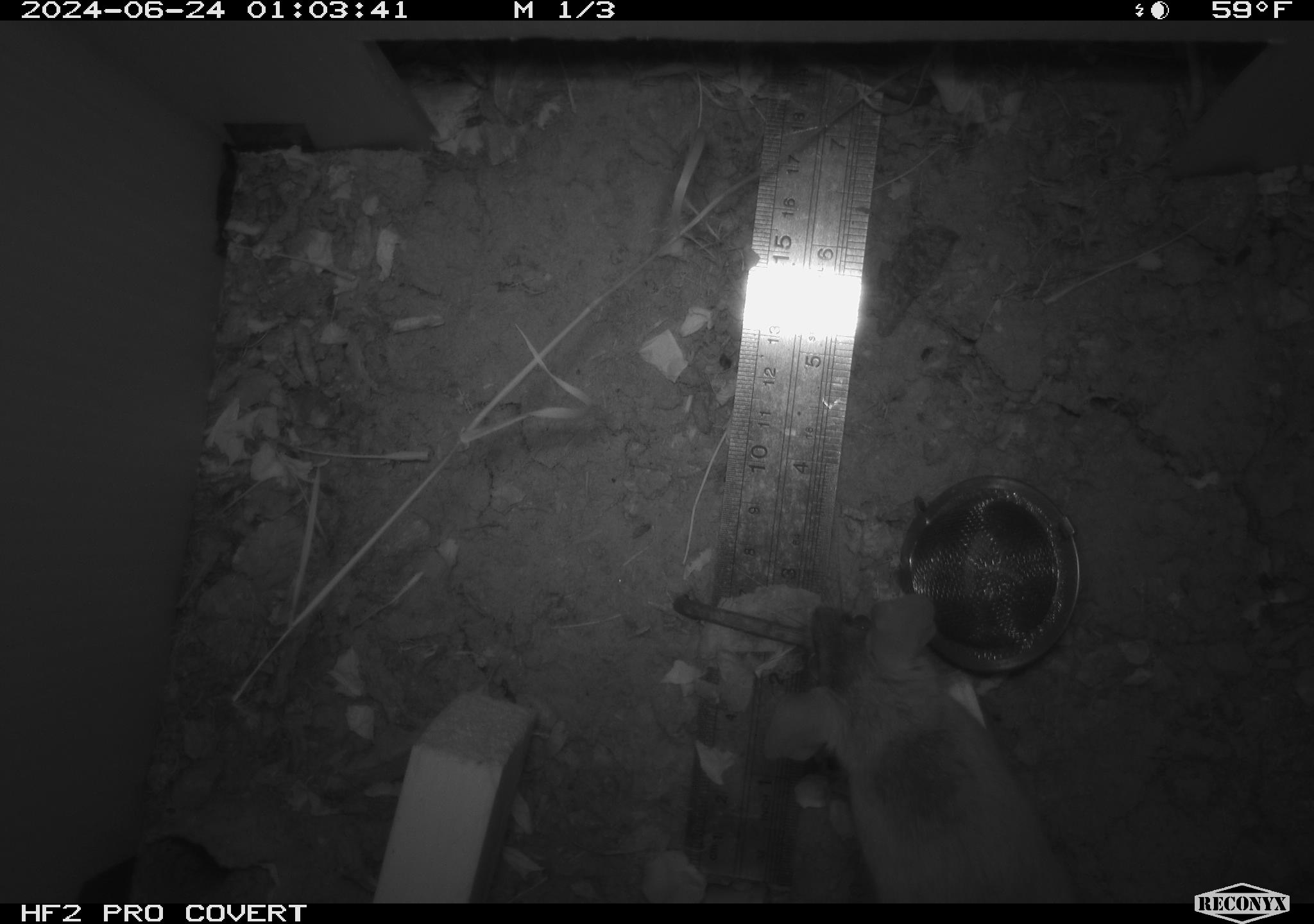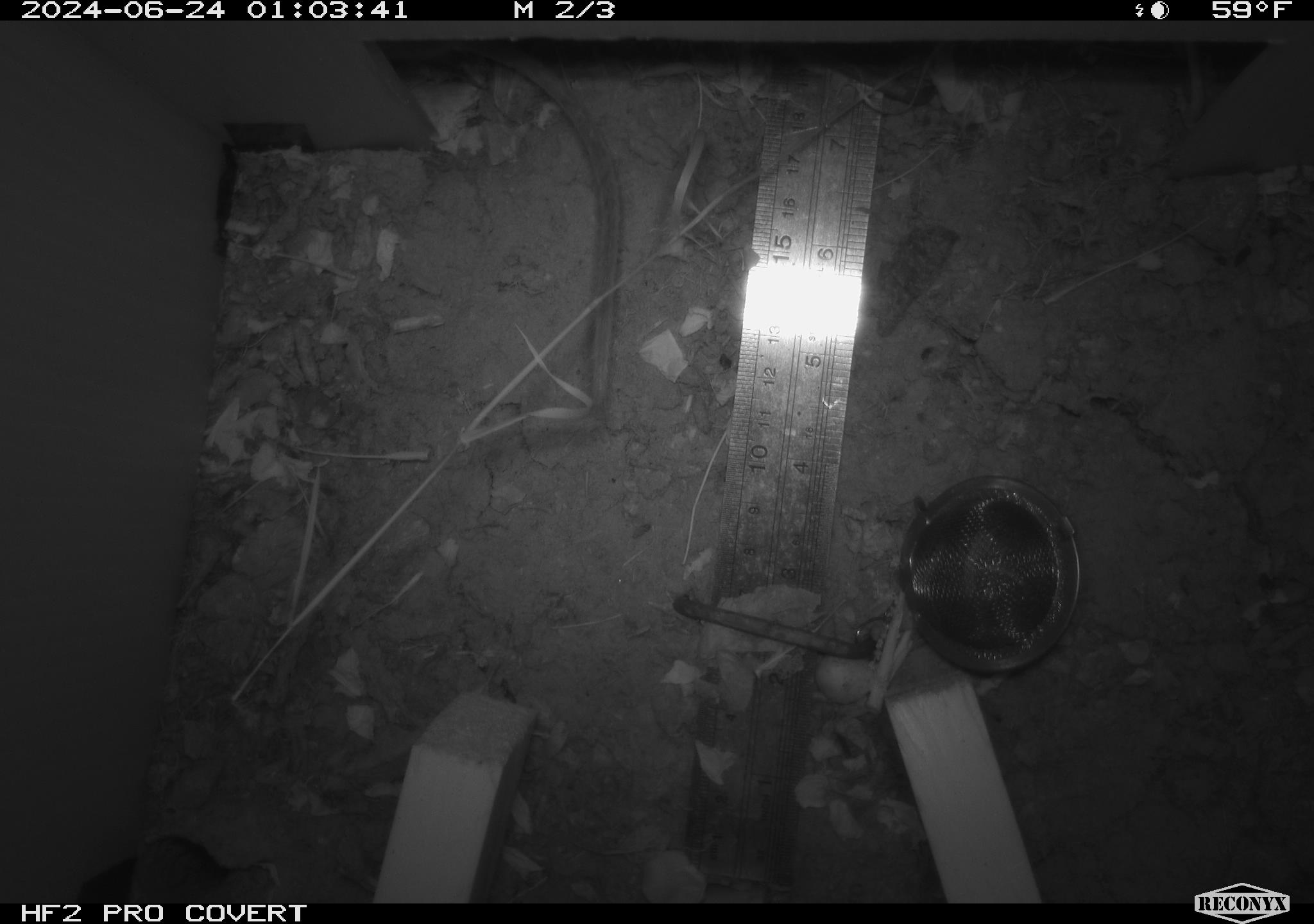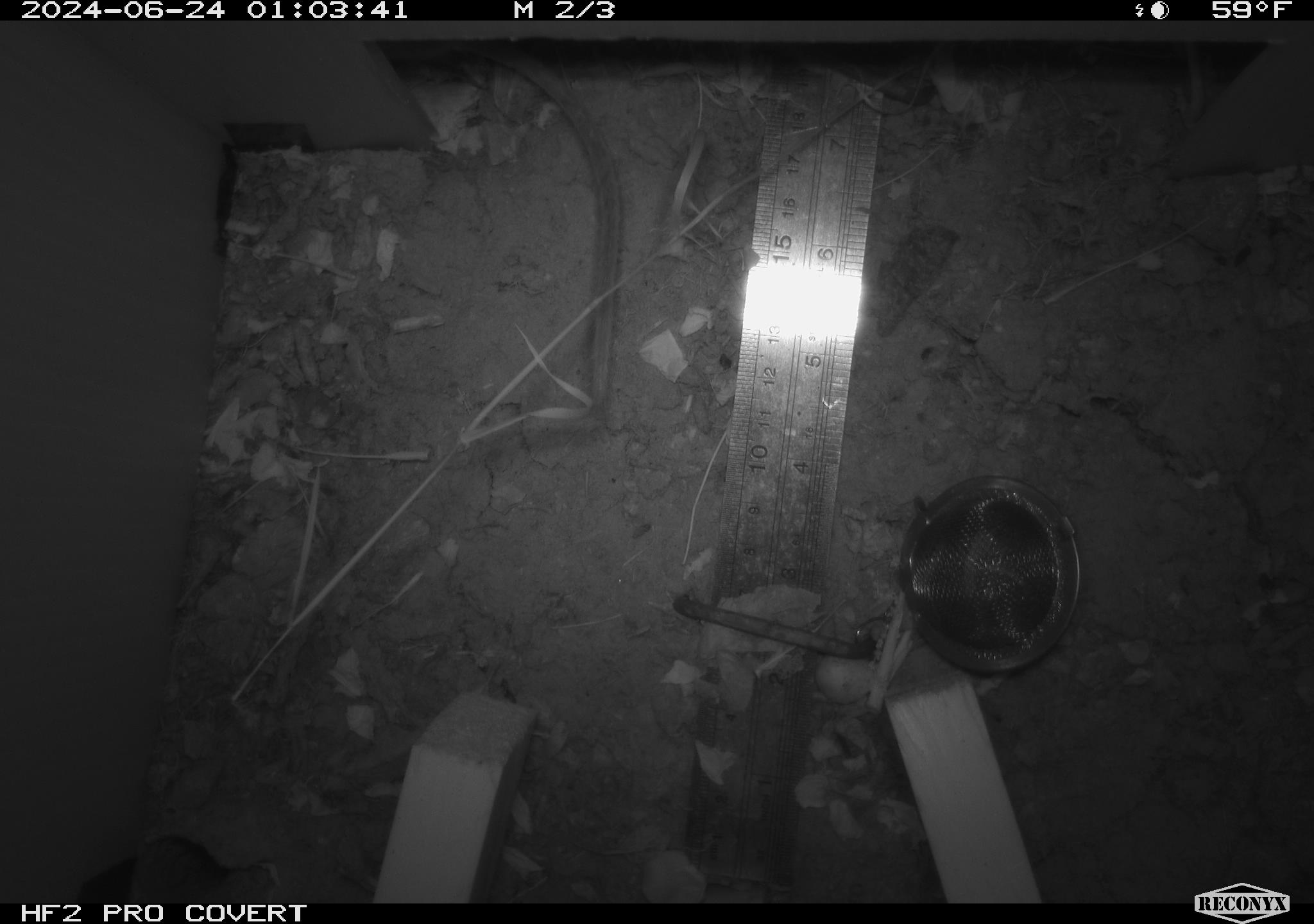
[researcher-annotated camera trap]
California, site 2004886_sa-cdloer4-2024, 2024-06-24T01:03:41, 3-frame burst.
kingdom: Animalia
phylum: Chordata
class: Mammalia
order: Rodentia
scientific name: Rodentia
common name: rodent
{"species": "rodent (Rodentia)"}